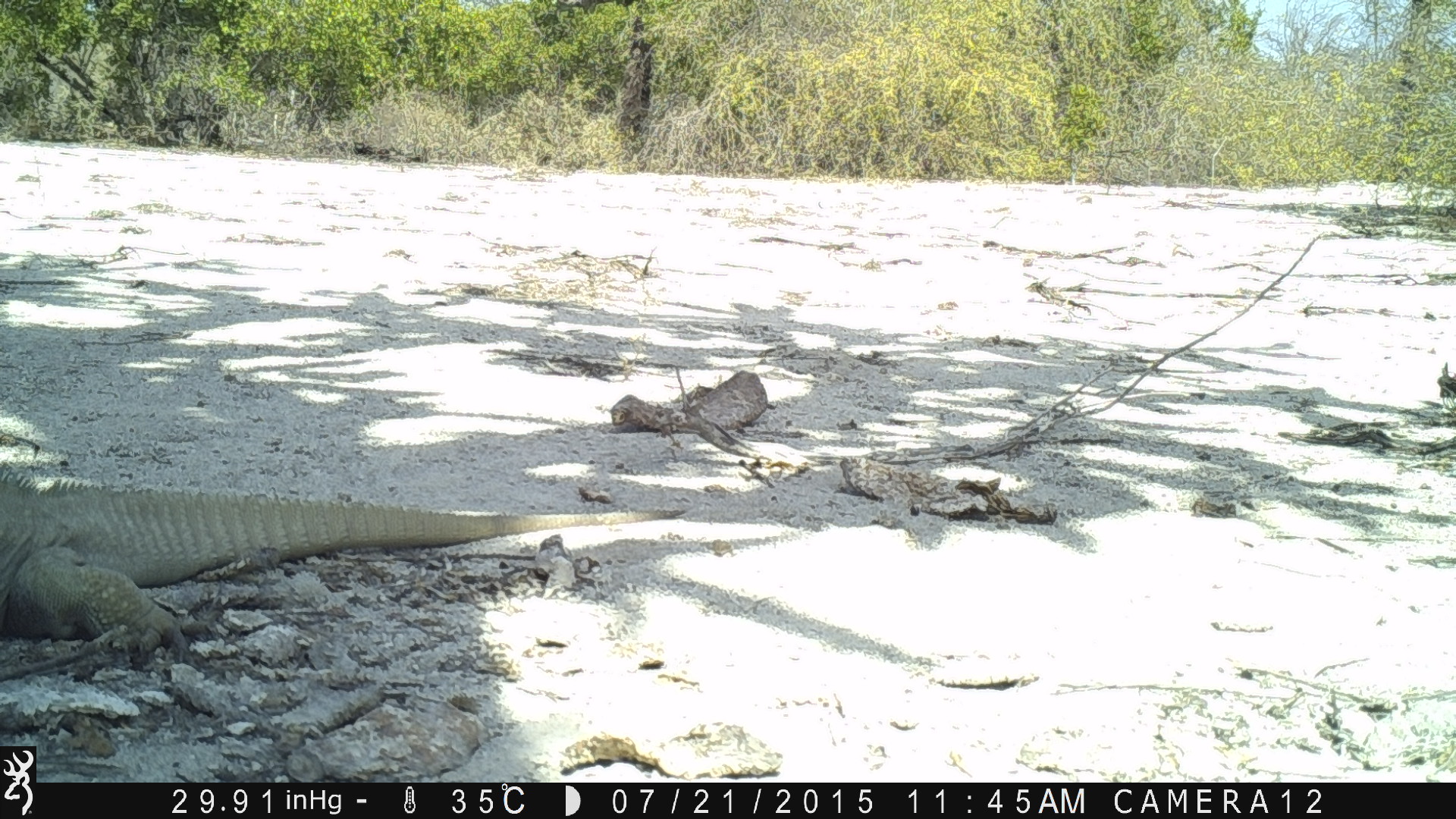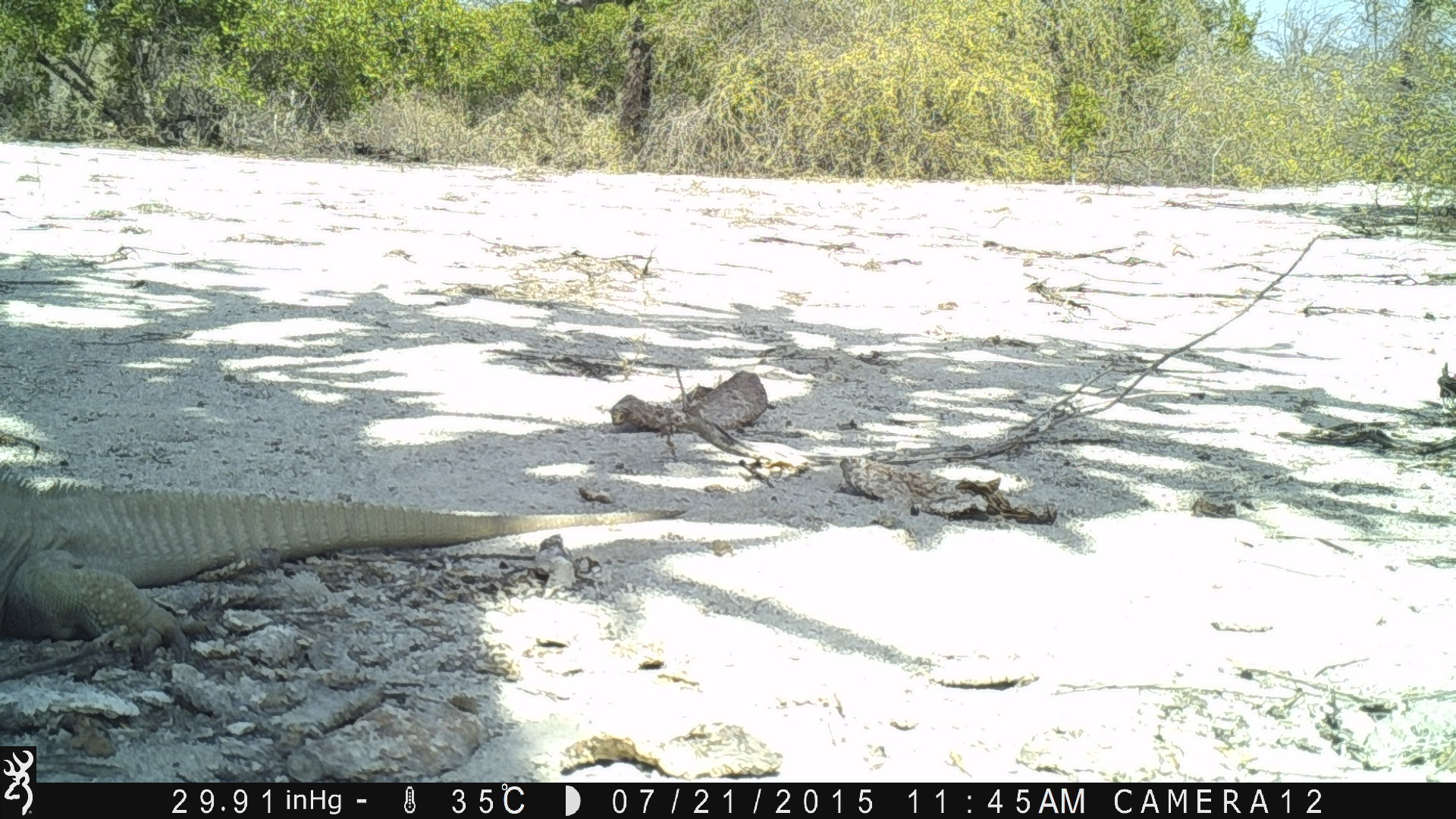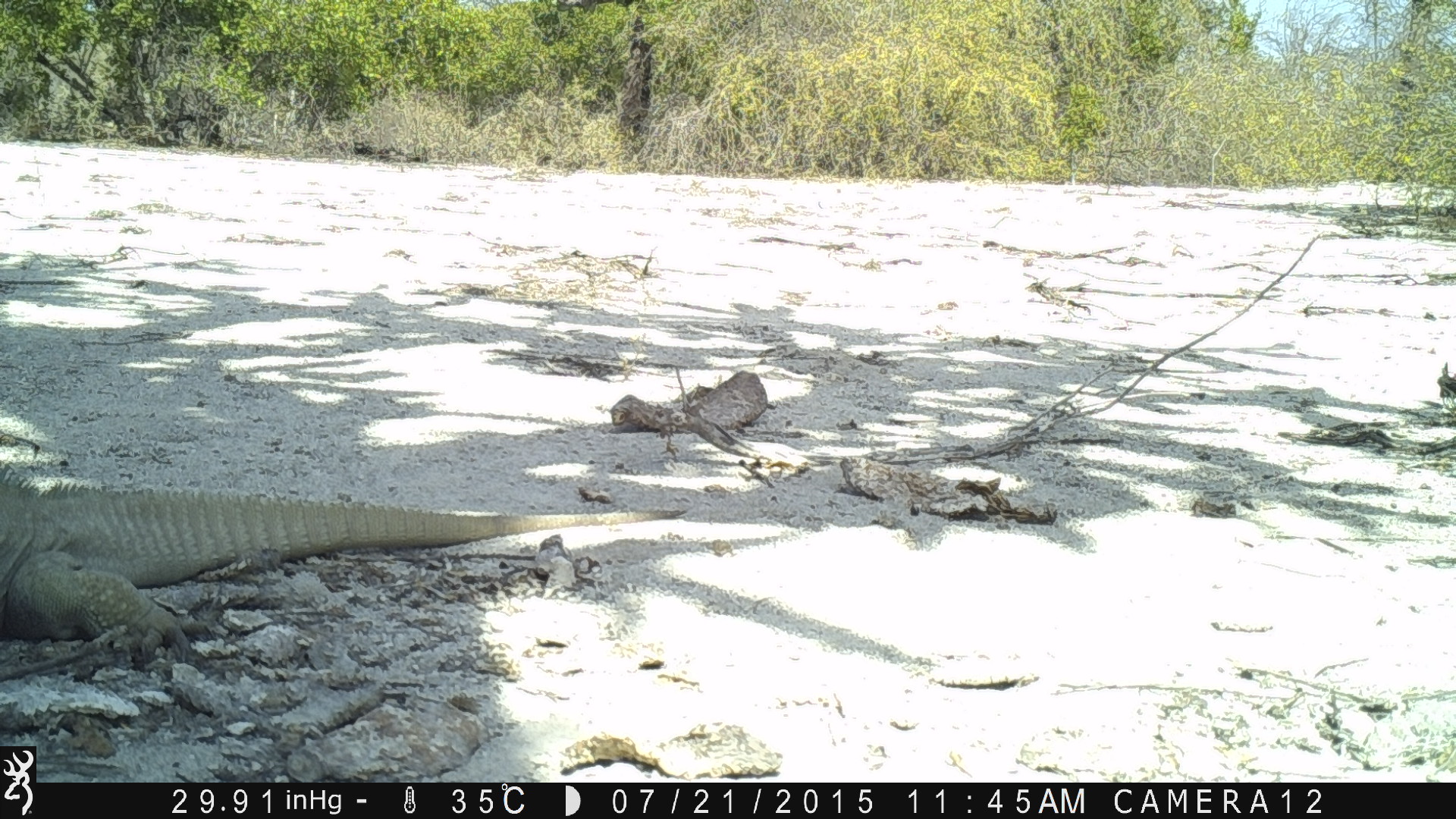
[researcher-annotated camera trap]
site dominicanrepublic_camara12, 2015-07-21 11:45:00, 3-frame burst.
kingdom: Animalia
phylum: Chordata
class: Reptilia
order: Squamata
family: Iguanidae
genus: Iguana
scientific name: Iguana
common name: typical iguanas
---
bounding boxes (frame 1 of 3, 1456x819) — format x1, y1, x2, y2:
iguana: 0, 475, 689, 672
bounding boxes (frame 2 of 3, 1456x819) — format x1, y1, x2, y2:
iguana: 0, 475, 687, 690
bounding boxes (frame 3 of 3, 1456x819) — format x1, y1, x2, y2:
iguana: 0, 456, 689, 662